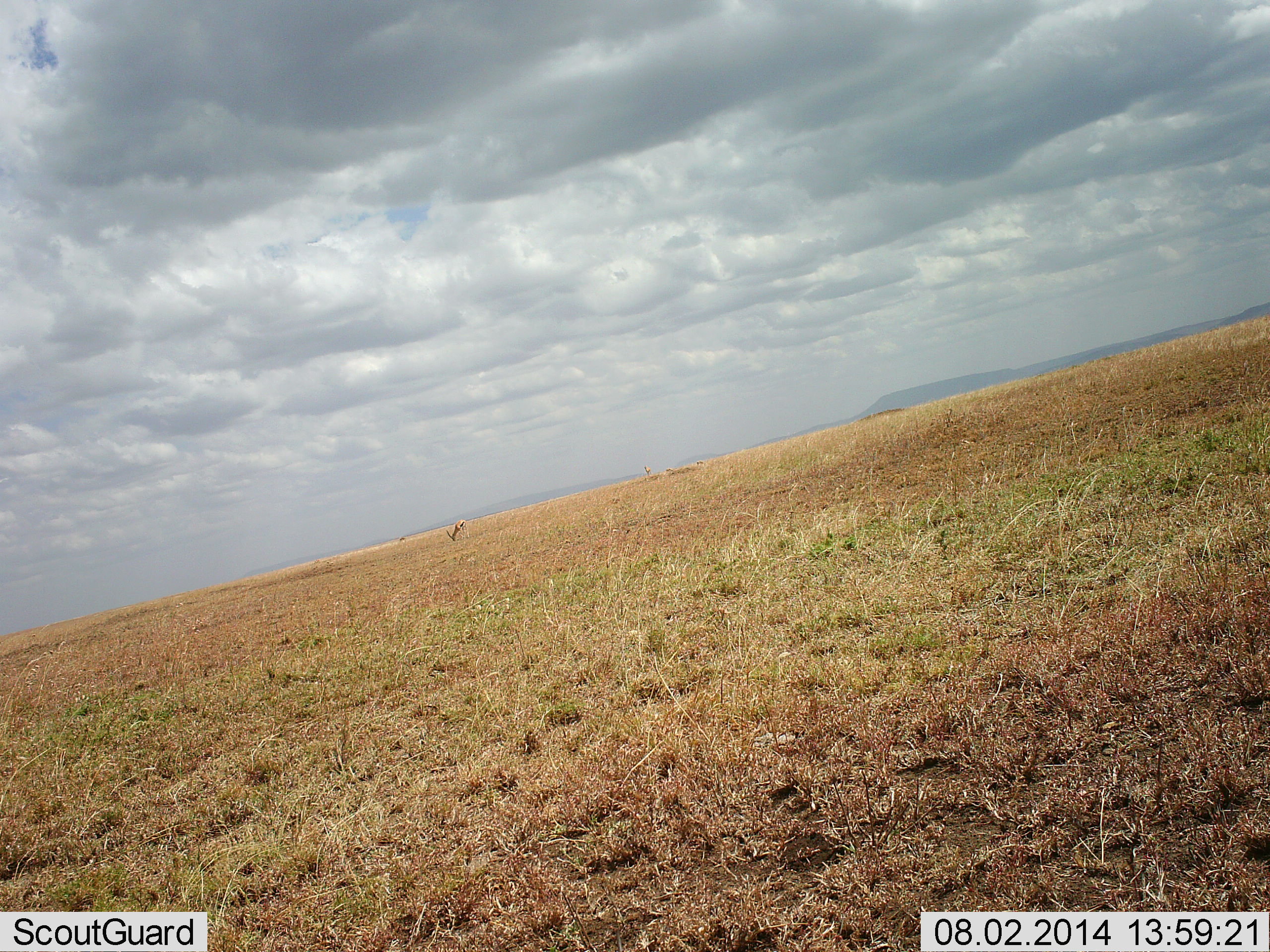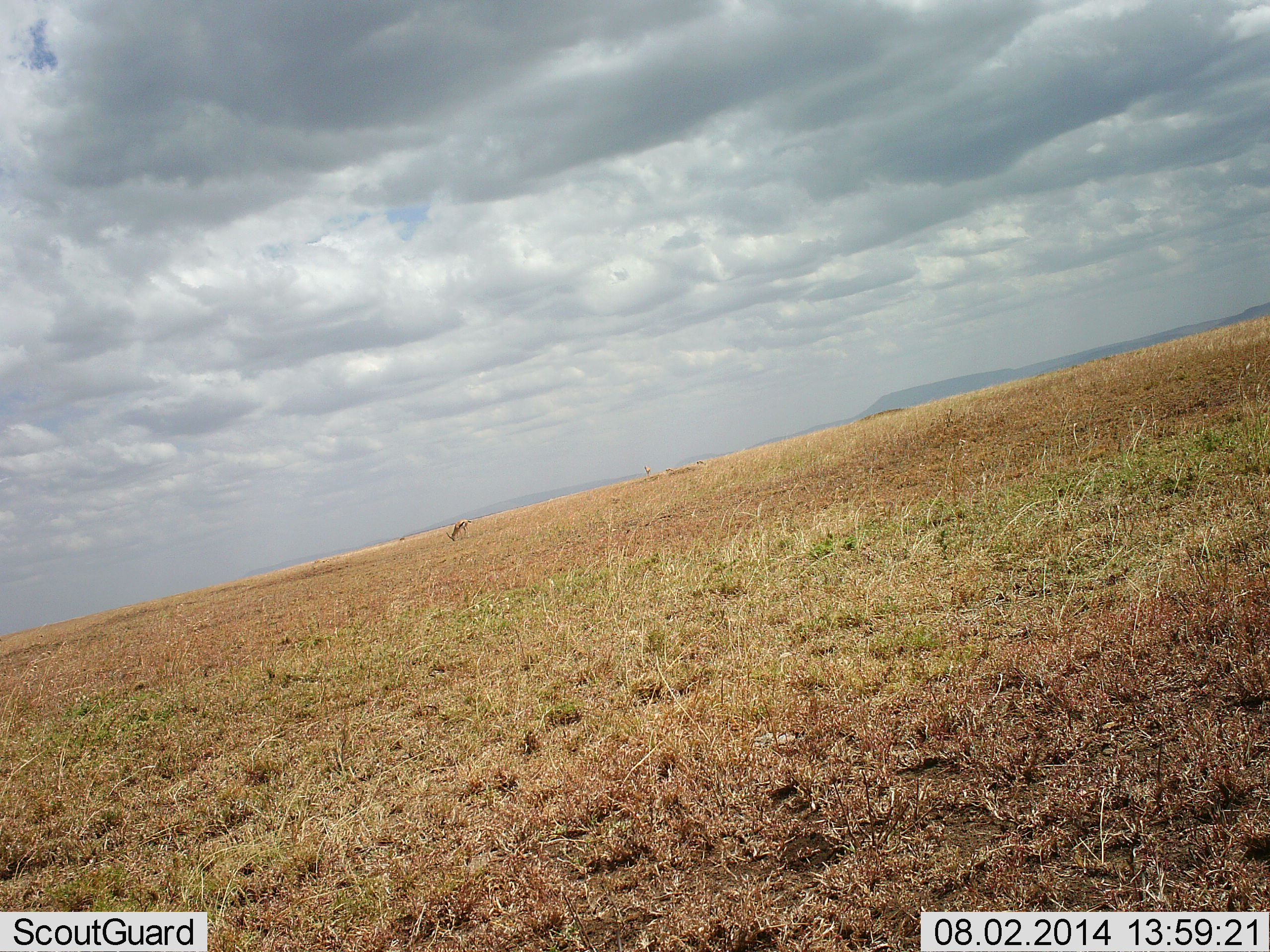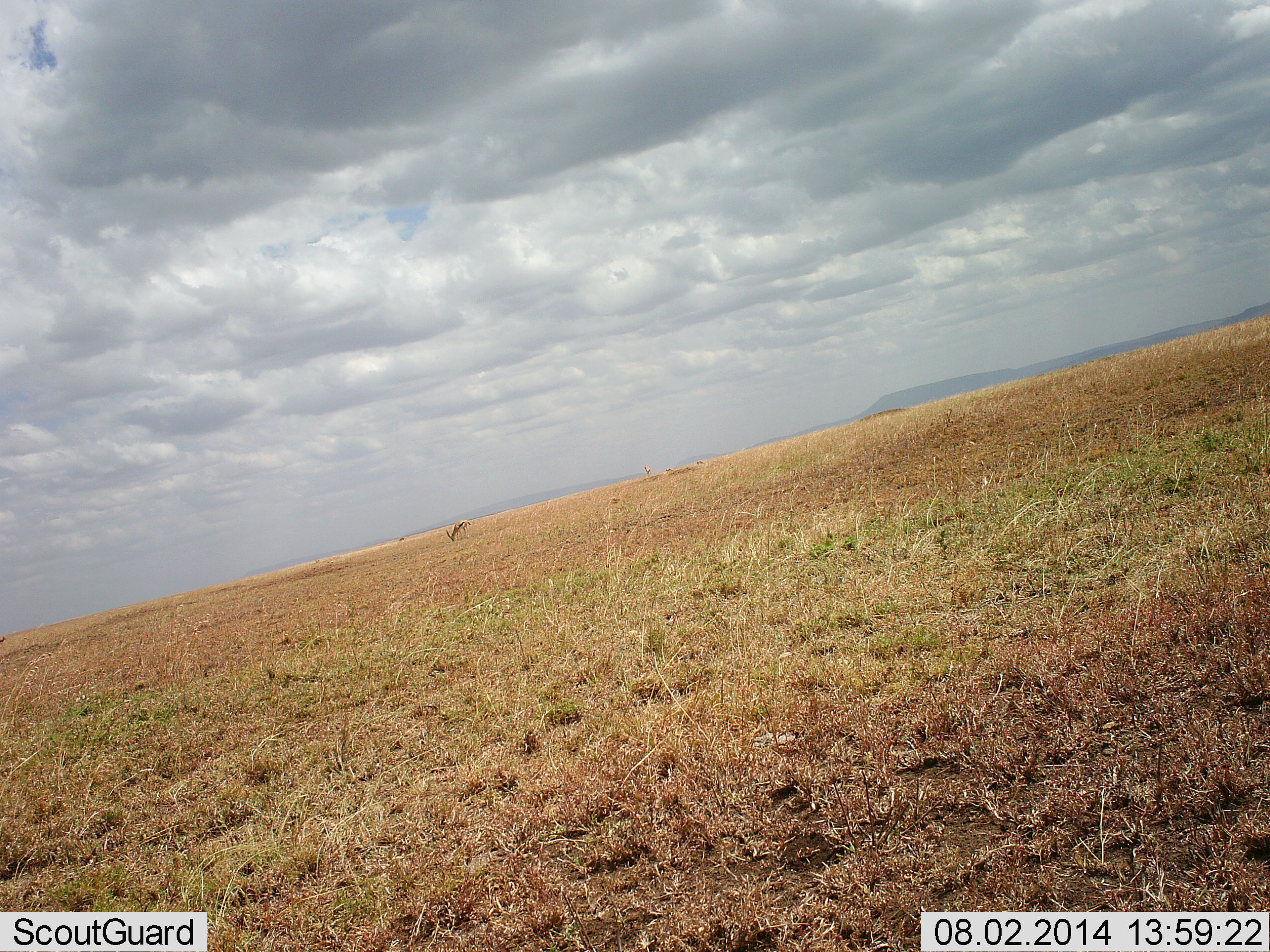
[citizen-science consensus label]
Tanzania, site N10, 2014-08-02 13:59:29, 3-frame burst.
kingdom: Animalia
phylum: Chordata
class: Mammalia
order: Artiodactyla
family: Bovidae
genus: Eudorcas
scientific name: Eudorcas thomsonii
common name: thomson's gazelle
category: gazellethomsons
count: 1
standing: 14%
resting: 0%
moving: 14%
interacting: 0%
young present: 0%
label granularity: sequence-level